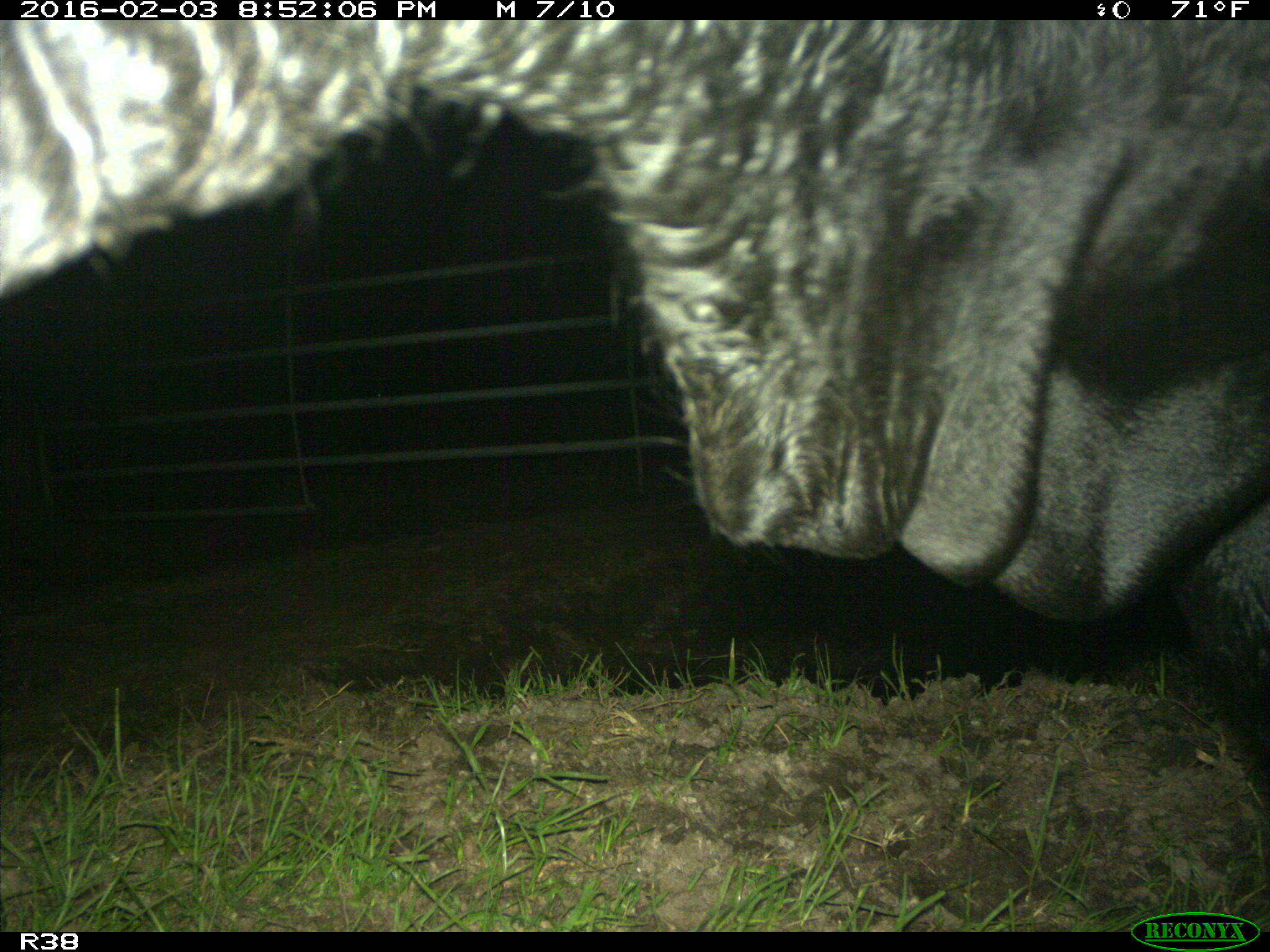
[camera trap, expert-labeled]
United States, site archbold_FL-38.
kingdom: Animalia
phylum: Chordata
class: Mammalia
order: Artiodactyla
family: Bovidae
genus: Bos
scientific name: Bos taurus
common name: domestic cow